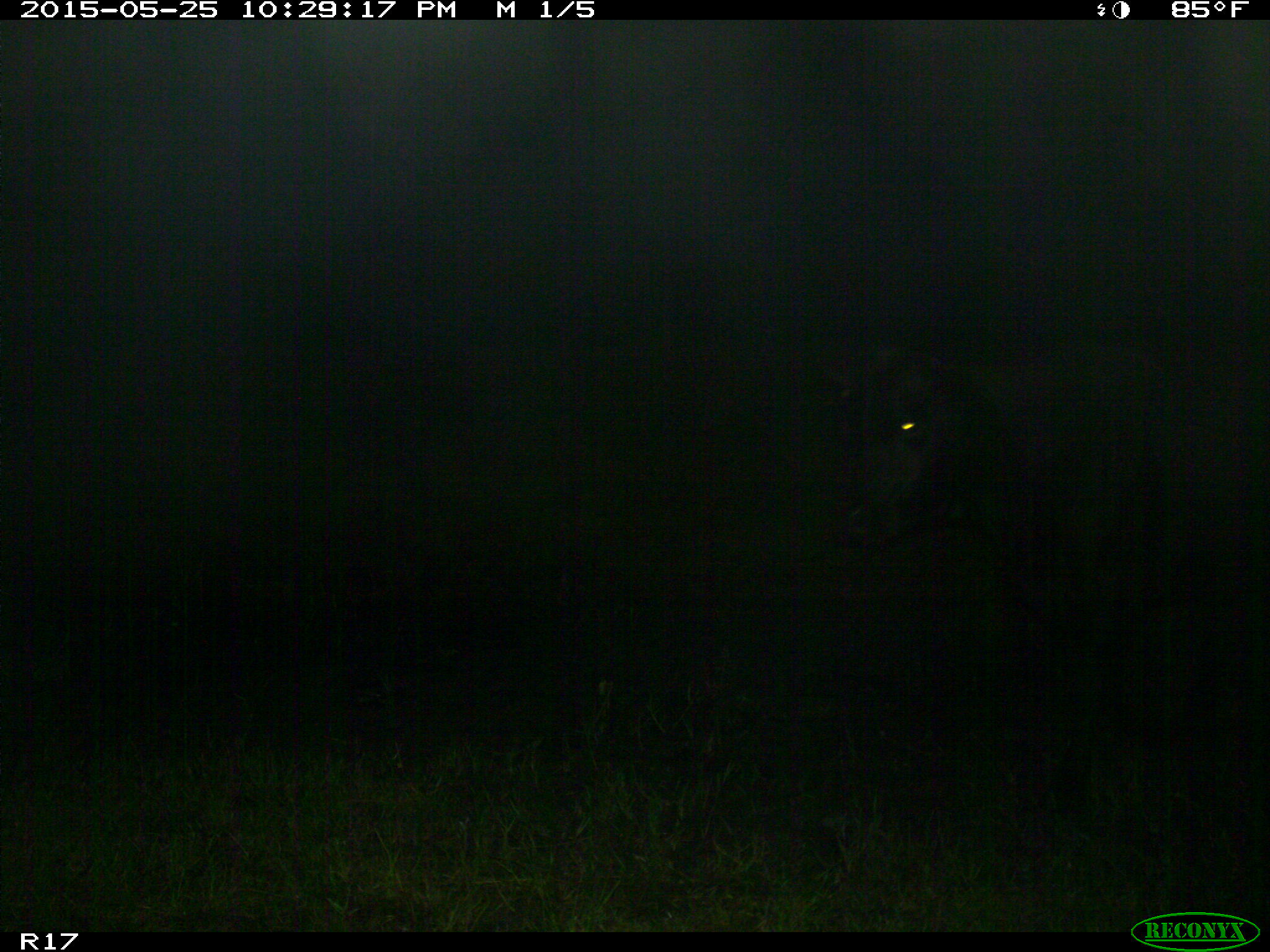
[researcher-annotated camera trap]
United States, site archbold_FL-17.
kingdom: Animalia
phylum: Chordata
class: Mammalia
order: Artiodactyla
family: Bovidae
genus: Bos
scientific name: Bos taurus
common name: domestic cow